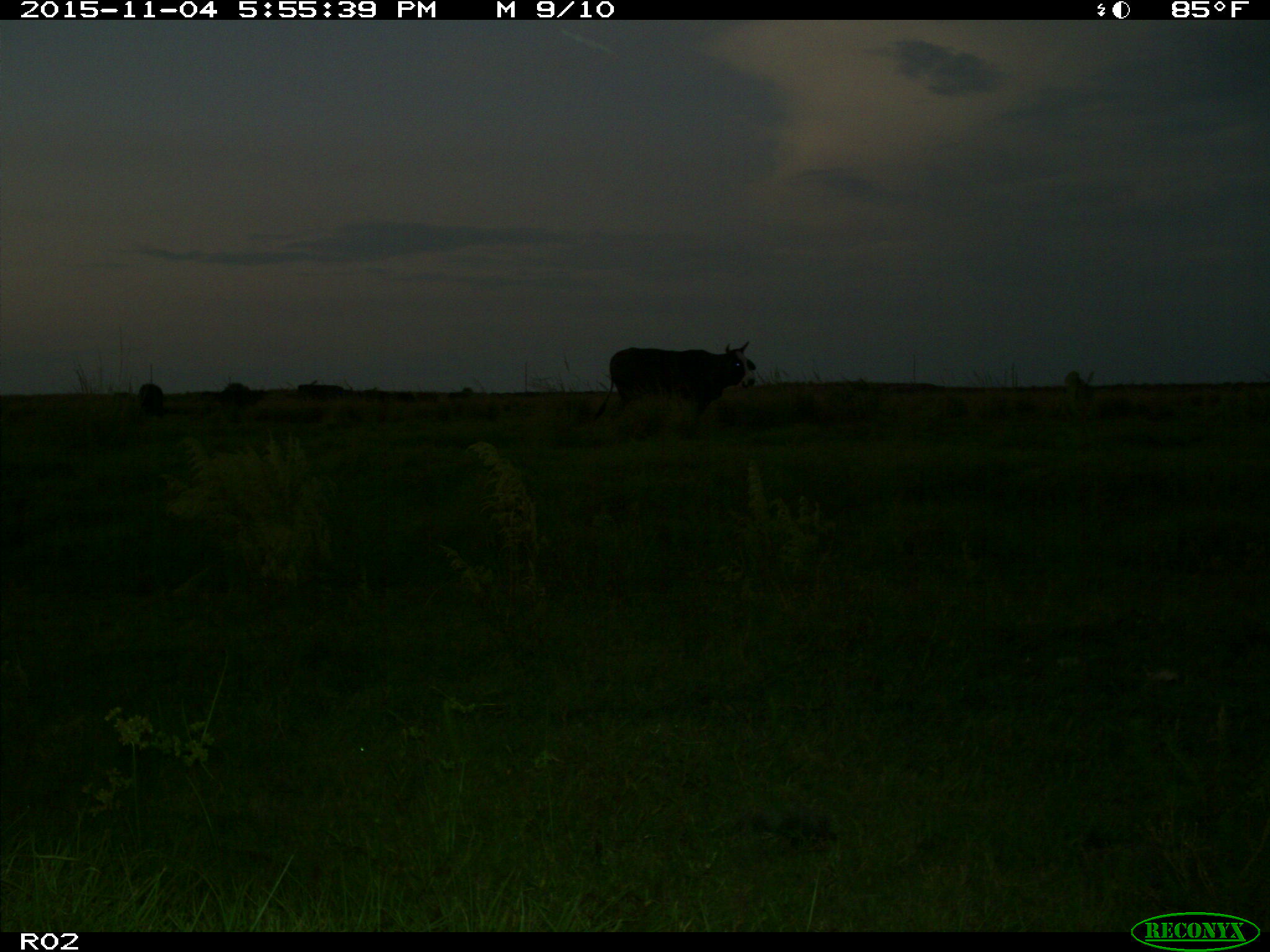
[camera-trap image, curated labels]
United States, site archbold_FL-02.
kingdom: Animalia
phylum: Chordata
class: Mammalia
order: Artiodactyla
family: Bovidae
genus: Bos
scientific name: Bos taurus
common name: domestic cow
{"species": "Bos taurus (domestic cow)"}